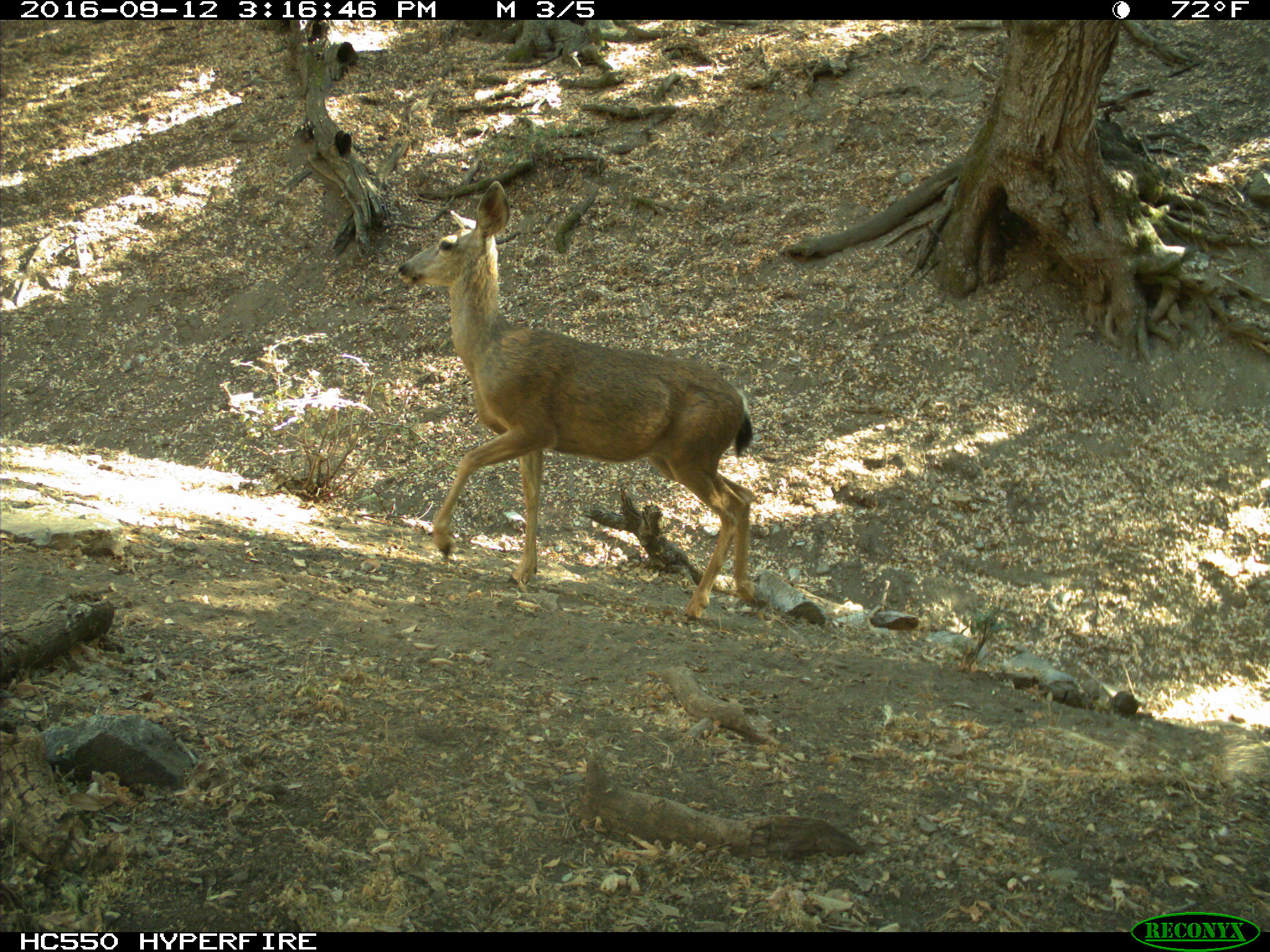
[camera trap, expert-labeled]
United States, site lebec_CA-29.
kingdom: Animalia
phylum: Chordata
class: Mammalia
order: Artiodactyla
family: Cervidae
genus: Odocoileus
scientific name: Odocoileus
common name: deer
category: unidentified deer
Unidentified deer (deer) (Odocoileus).